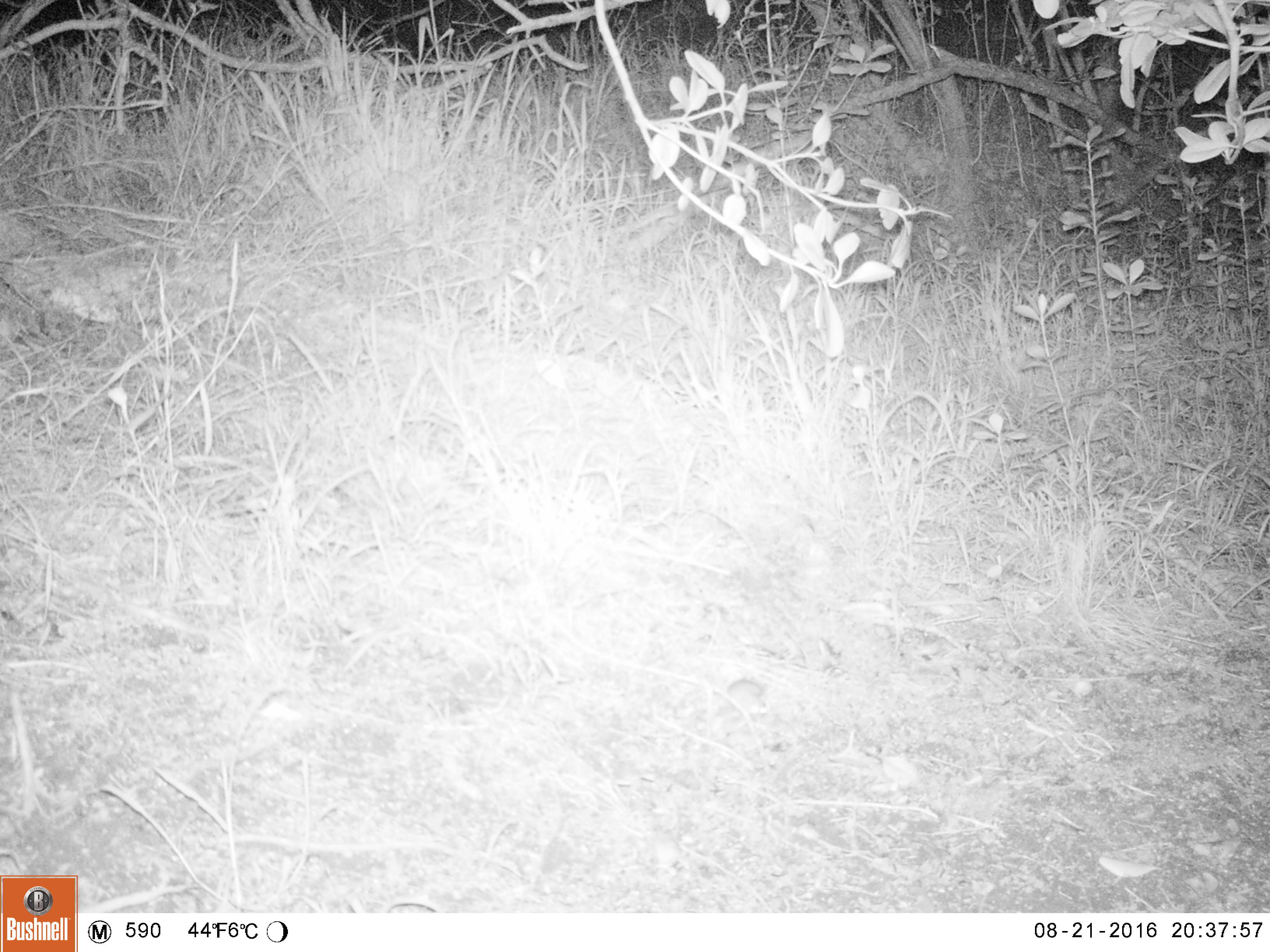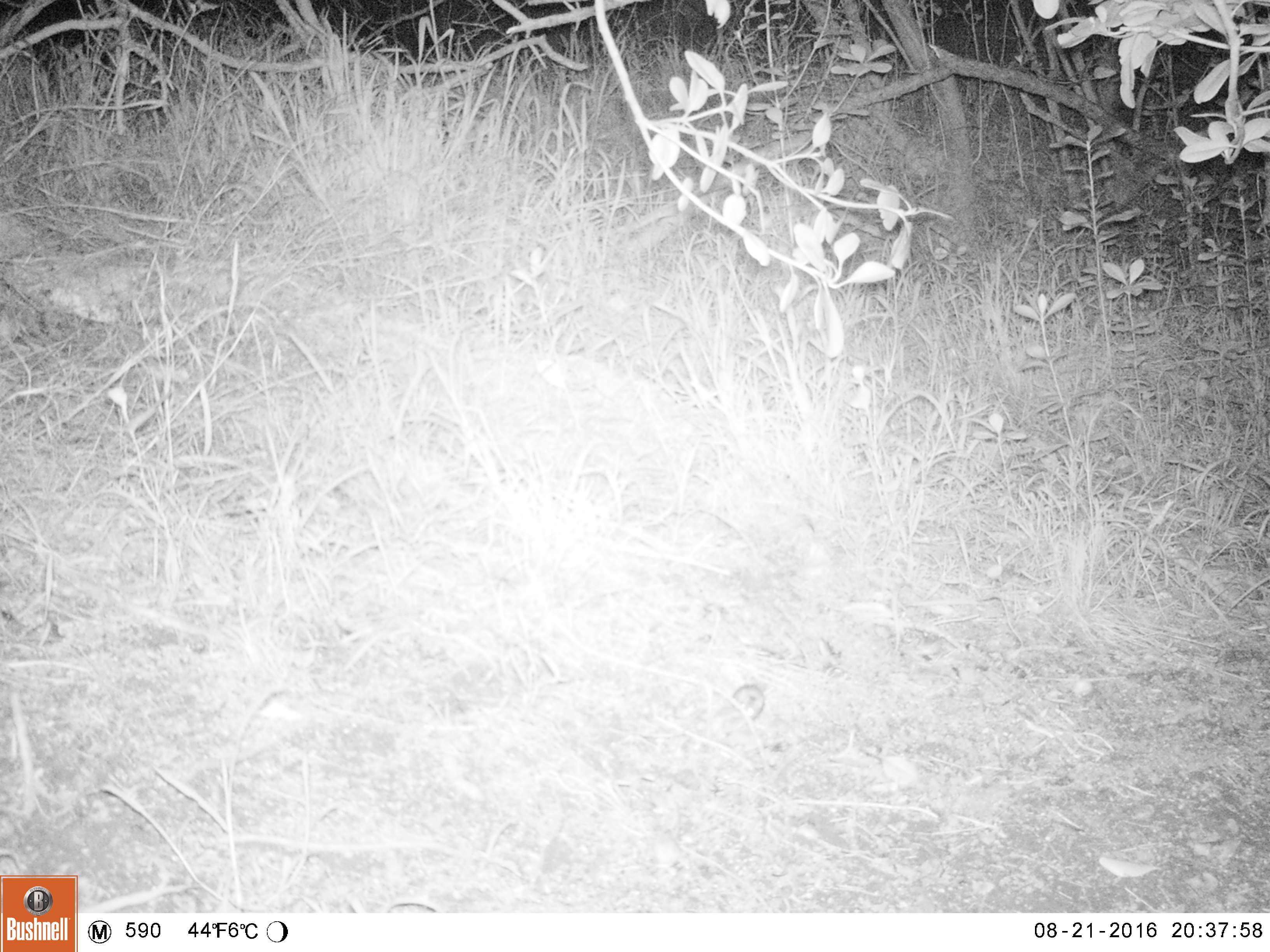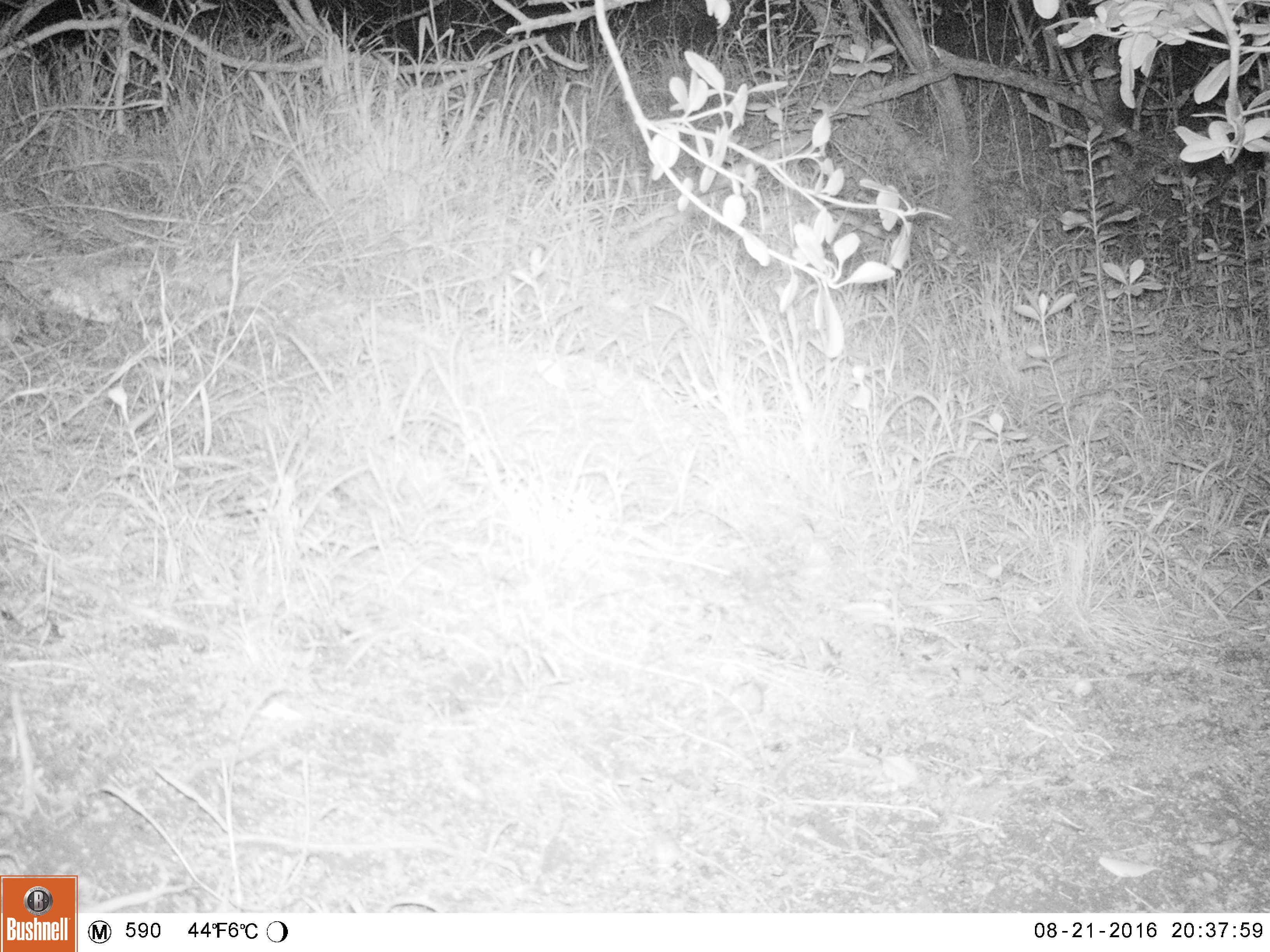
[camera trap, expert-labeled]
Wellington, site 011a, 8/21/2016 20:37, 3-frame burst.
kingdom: Animalia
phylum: Chordata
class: Mammalia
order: Rodentia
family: Muridae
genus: Mus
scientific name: Mus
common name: mouse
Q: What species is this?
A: Mouse (Mus).